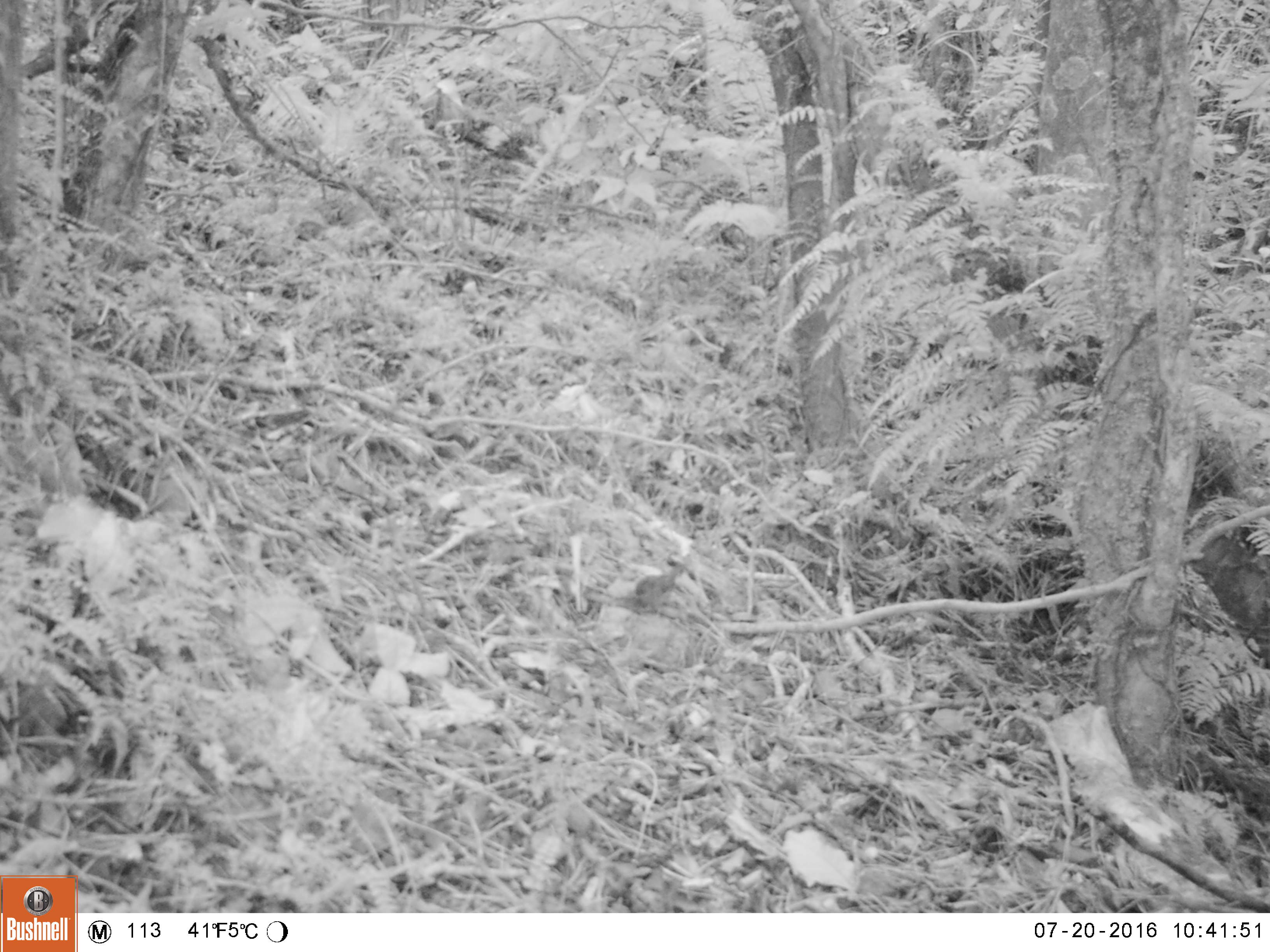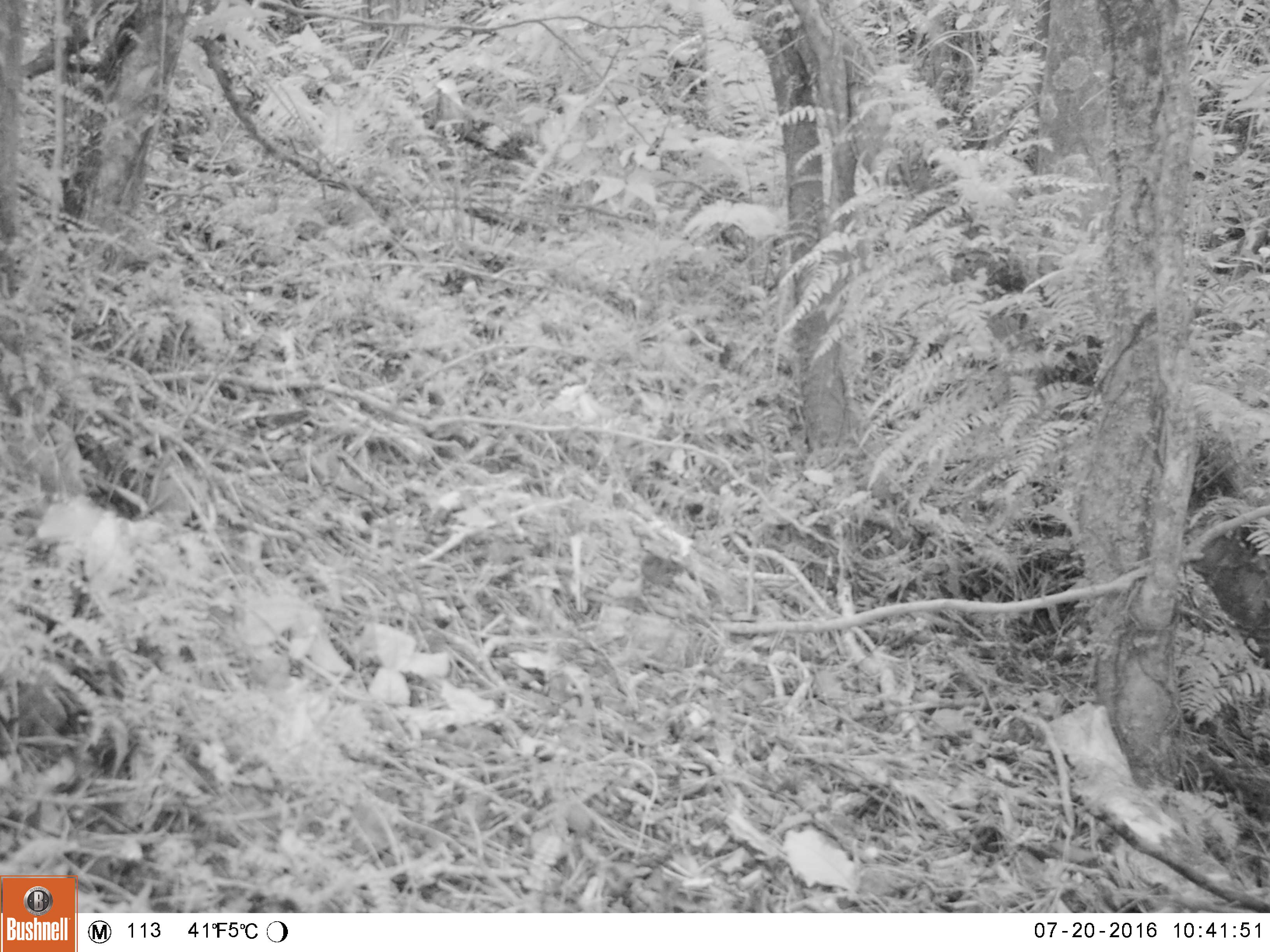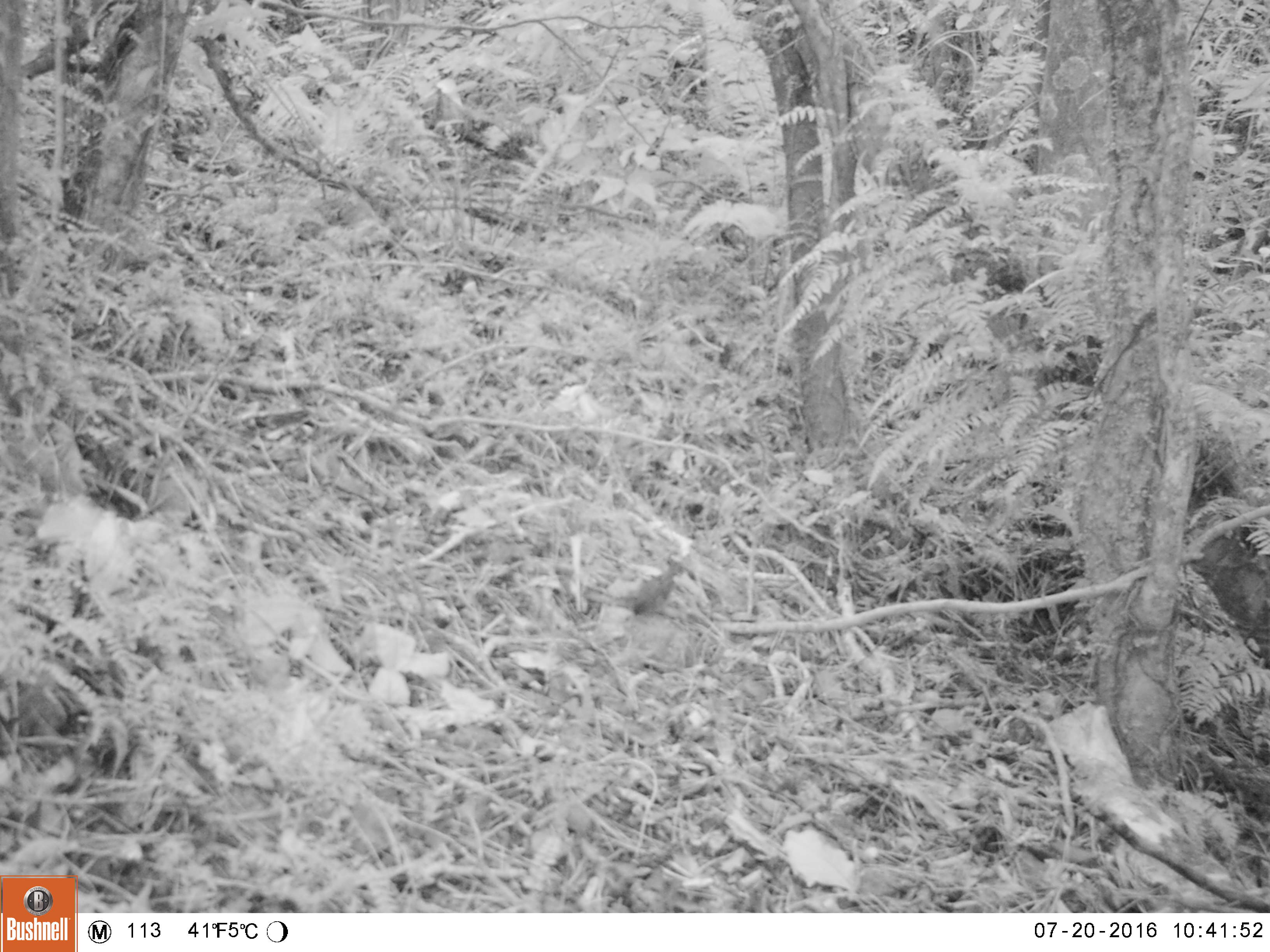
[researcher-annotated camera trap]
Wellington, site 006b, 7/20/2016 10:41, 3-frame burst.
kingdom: Animalia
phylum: Chordata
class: Aves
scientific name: Aves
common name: bird